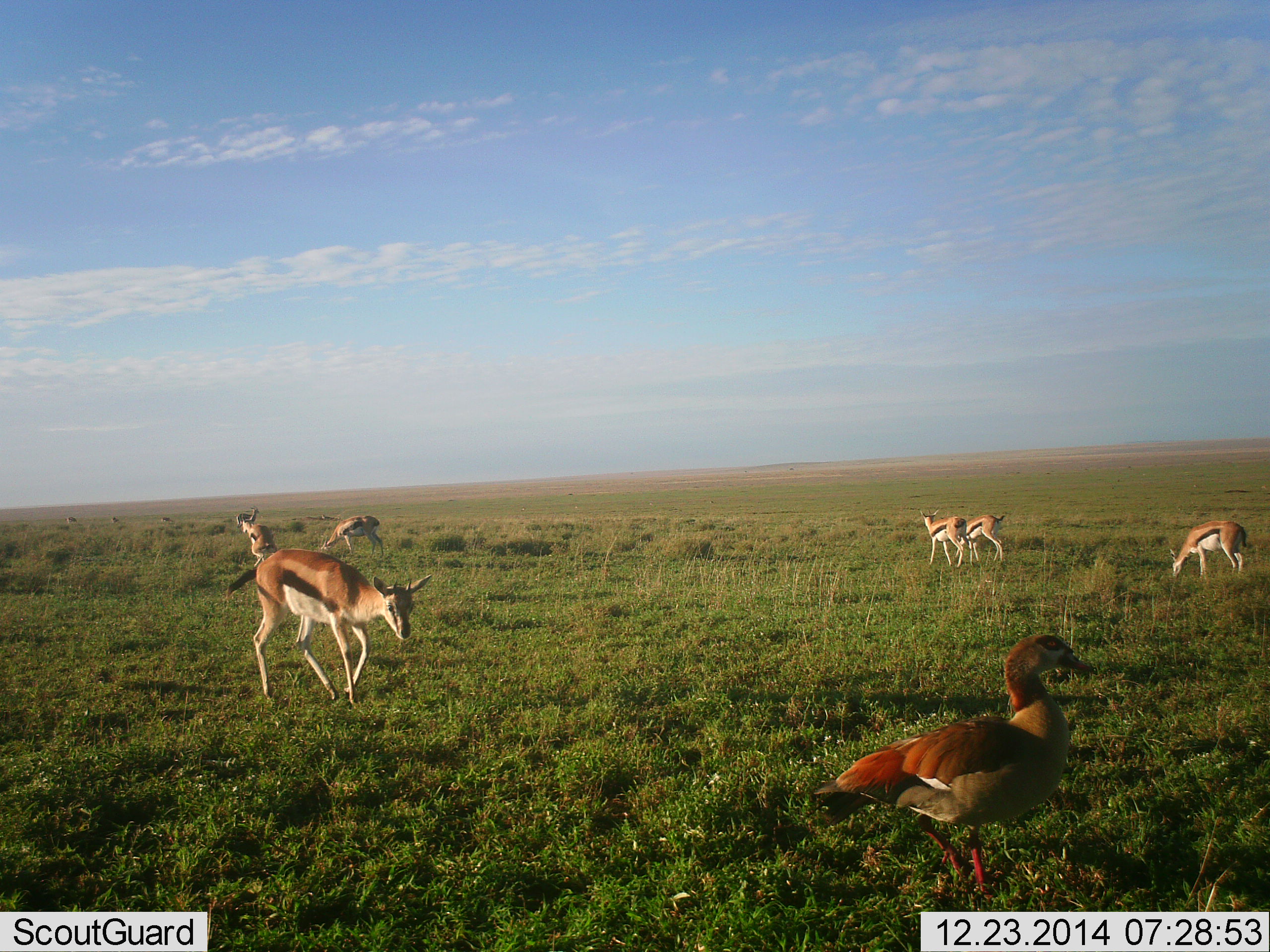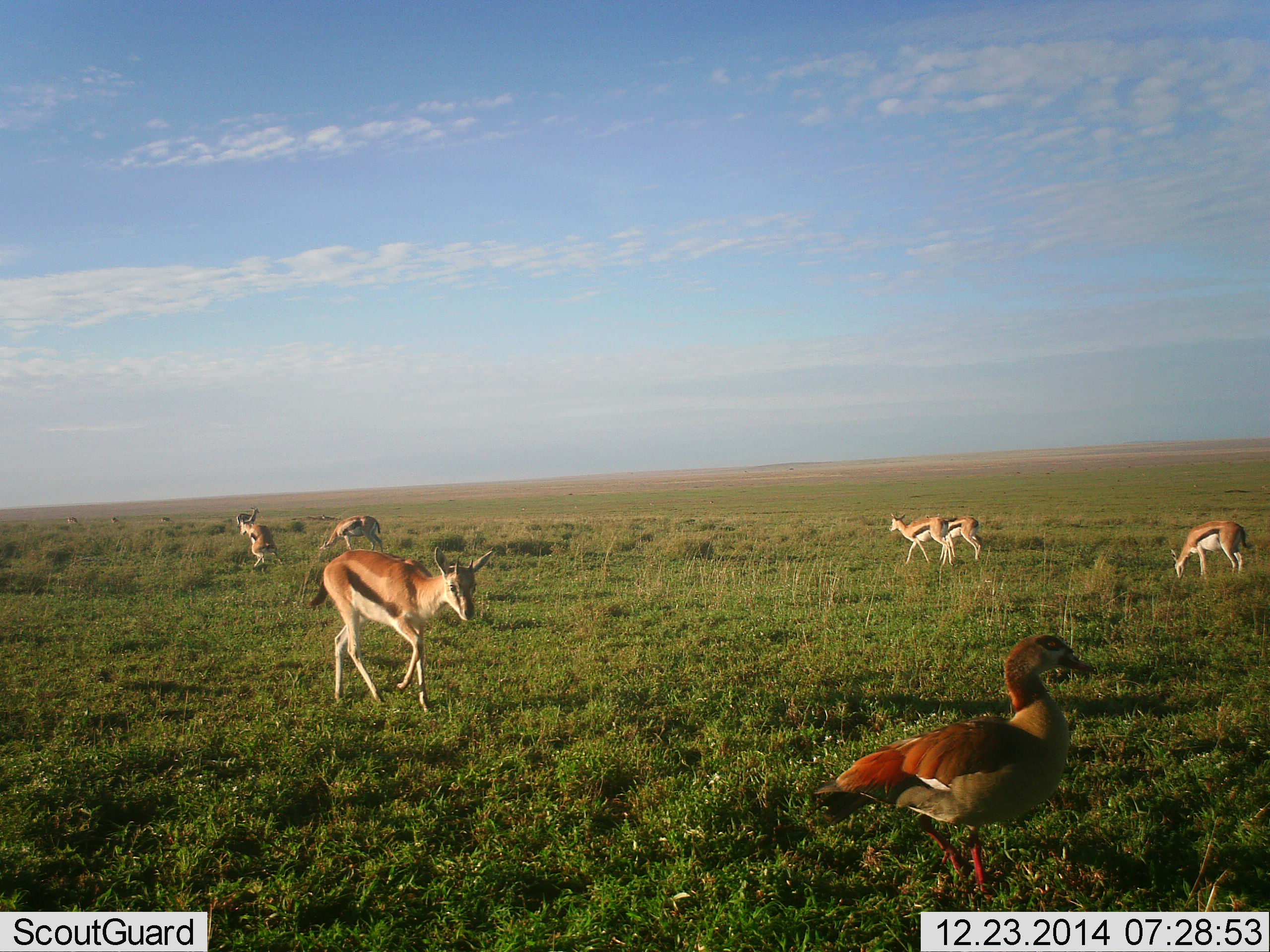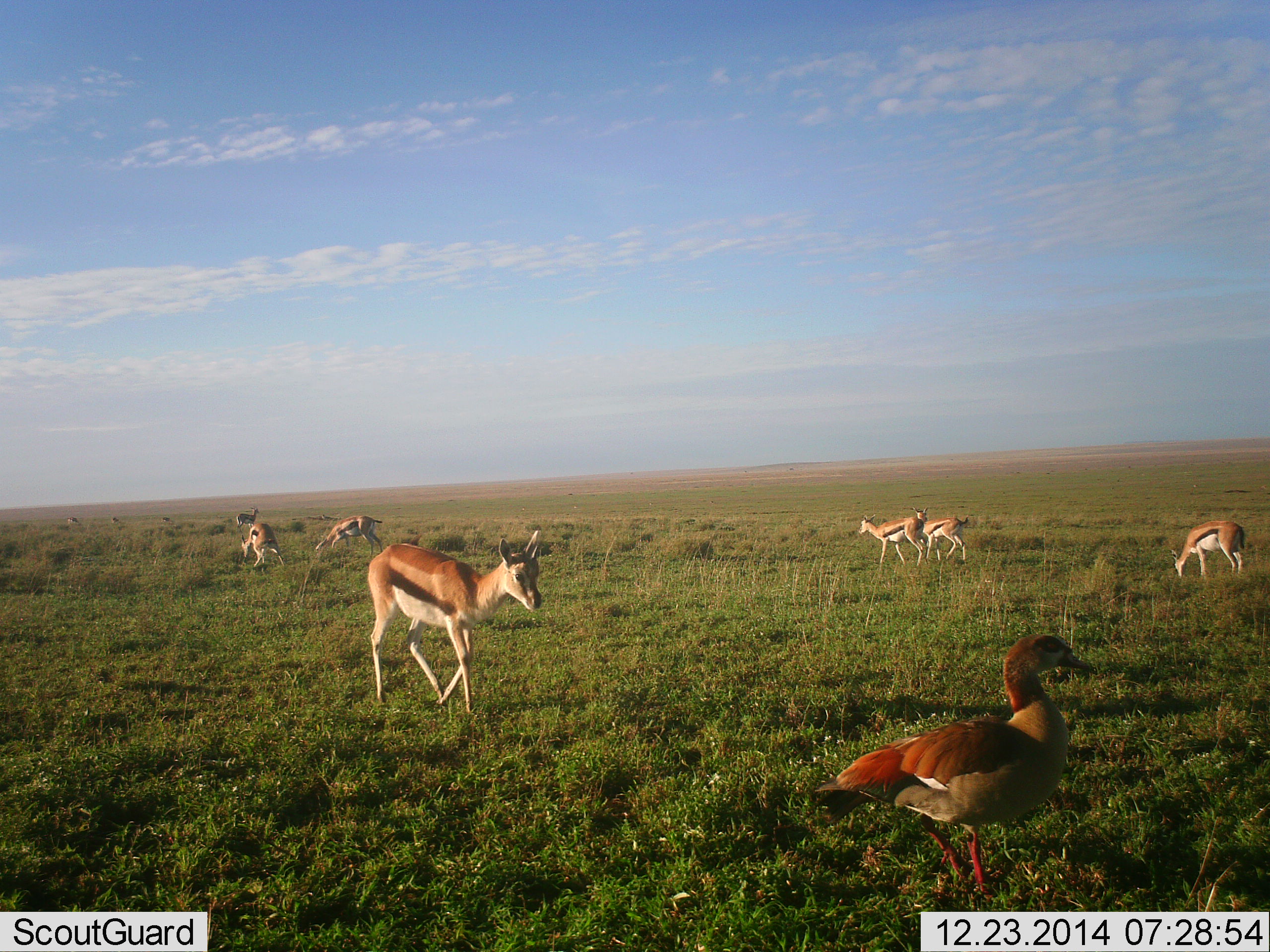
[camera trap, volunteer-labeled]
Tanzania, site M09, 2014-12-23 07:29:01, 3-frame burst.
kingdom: Animalia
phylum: Chordata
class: Mammalia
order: Artiodactyla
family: Bovidae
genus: Eudorcas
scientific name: Eudorcas thomsonii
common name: thomson's gazelle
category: gazellethomsons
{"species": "gazellethomsons (thomson's gazelle) (Eudorcas thomsonii)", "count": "6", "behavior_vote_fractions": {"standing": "40%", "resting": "0%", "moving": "80%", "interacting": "20%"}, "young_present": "0%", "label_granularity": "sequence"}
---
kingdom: Animalia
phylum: Chordata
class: Aves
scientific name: Aves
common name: bird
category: otherbird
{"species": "otherbird (bird) (Aves)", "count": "1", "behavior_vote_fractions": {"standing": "80%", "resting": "0%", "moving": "20%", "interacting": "0%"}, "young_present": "0%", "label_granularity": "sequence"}